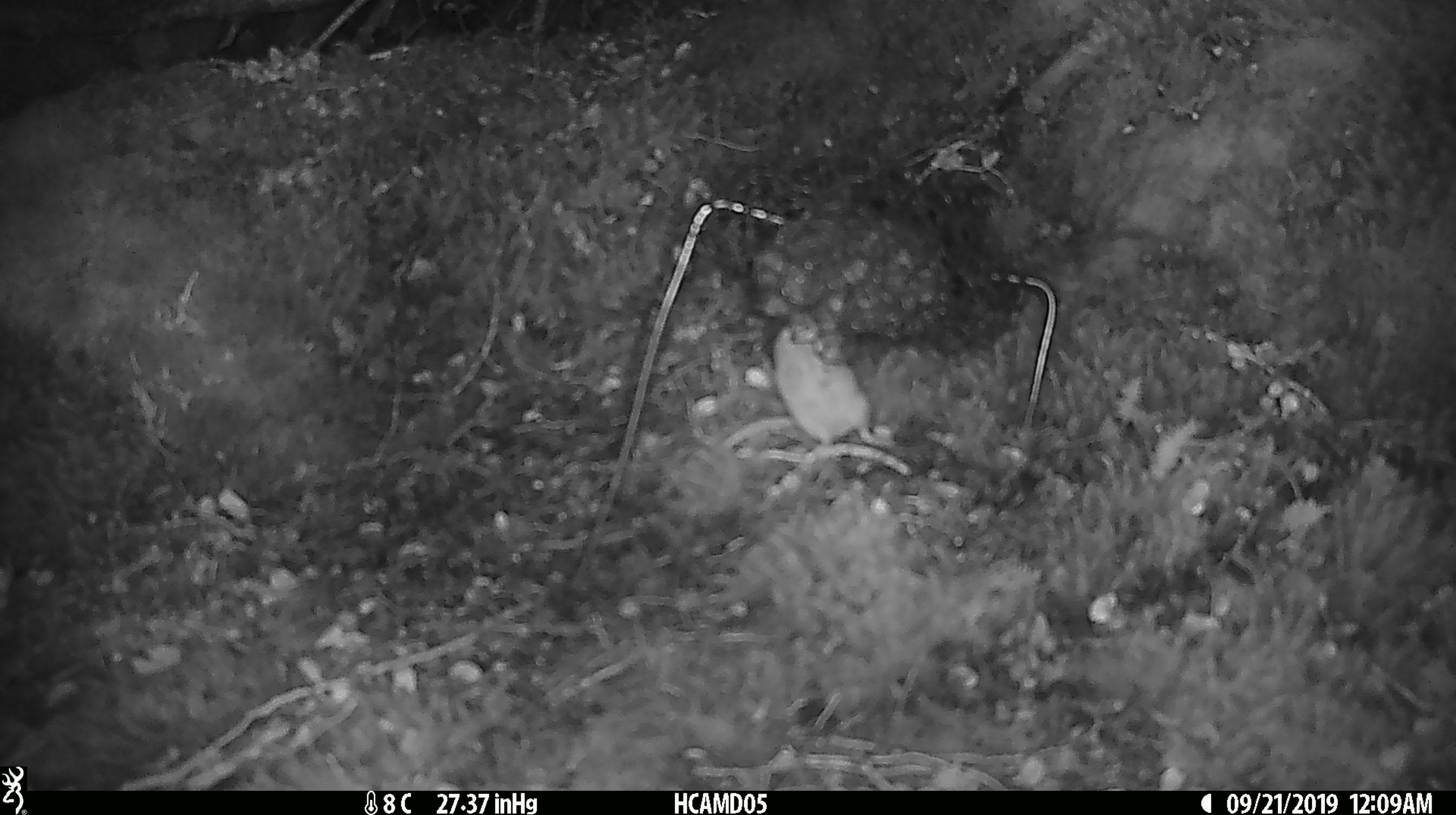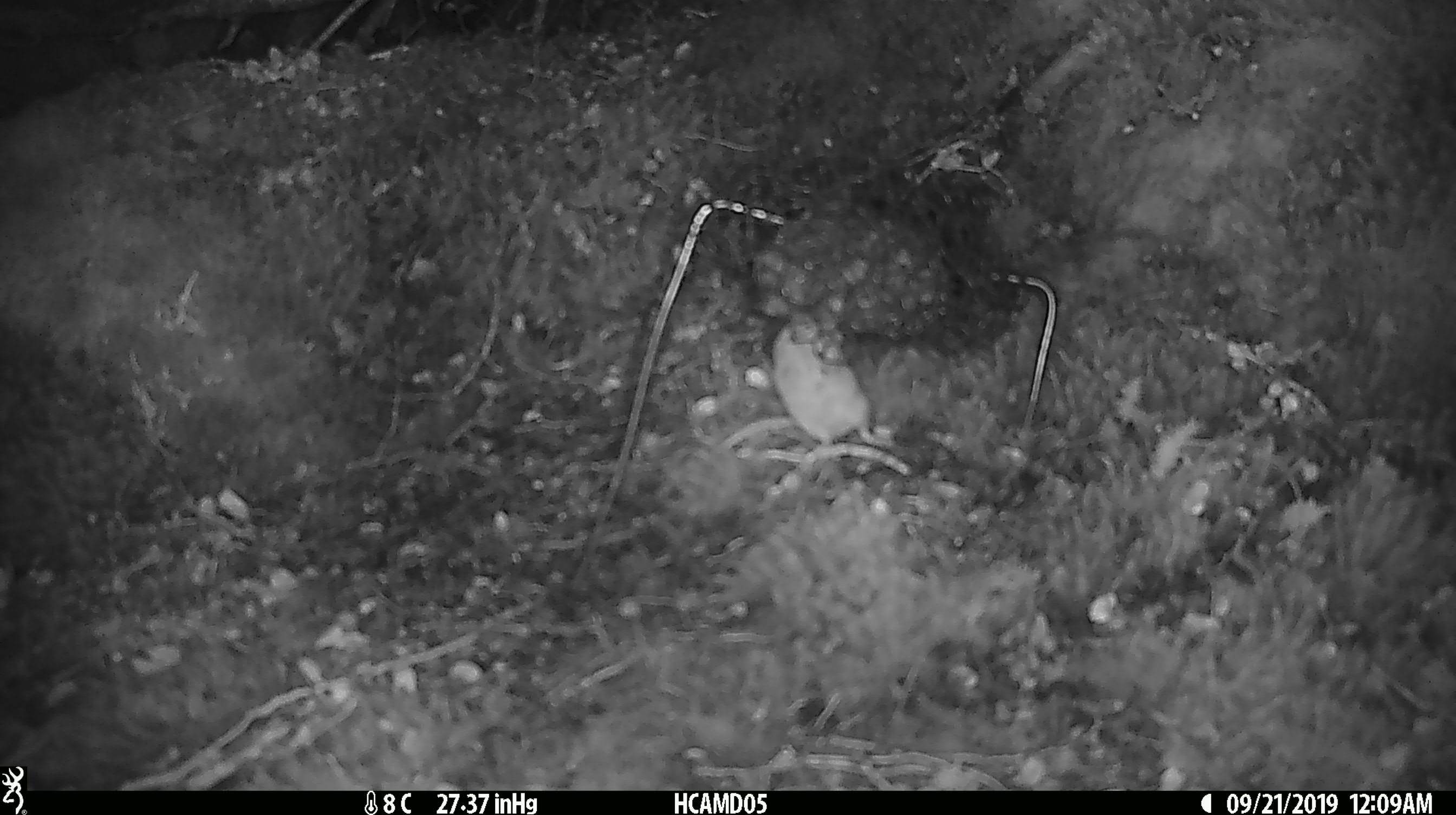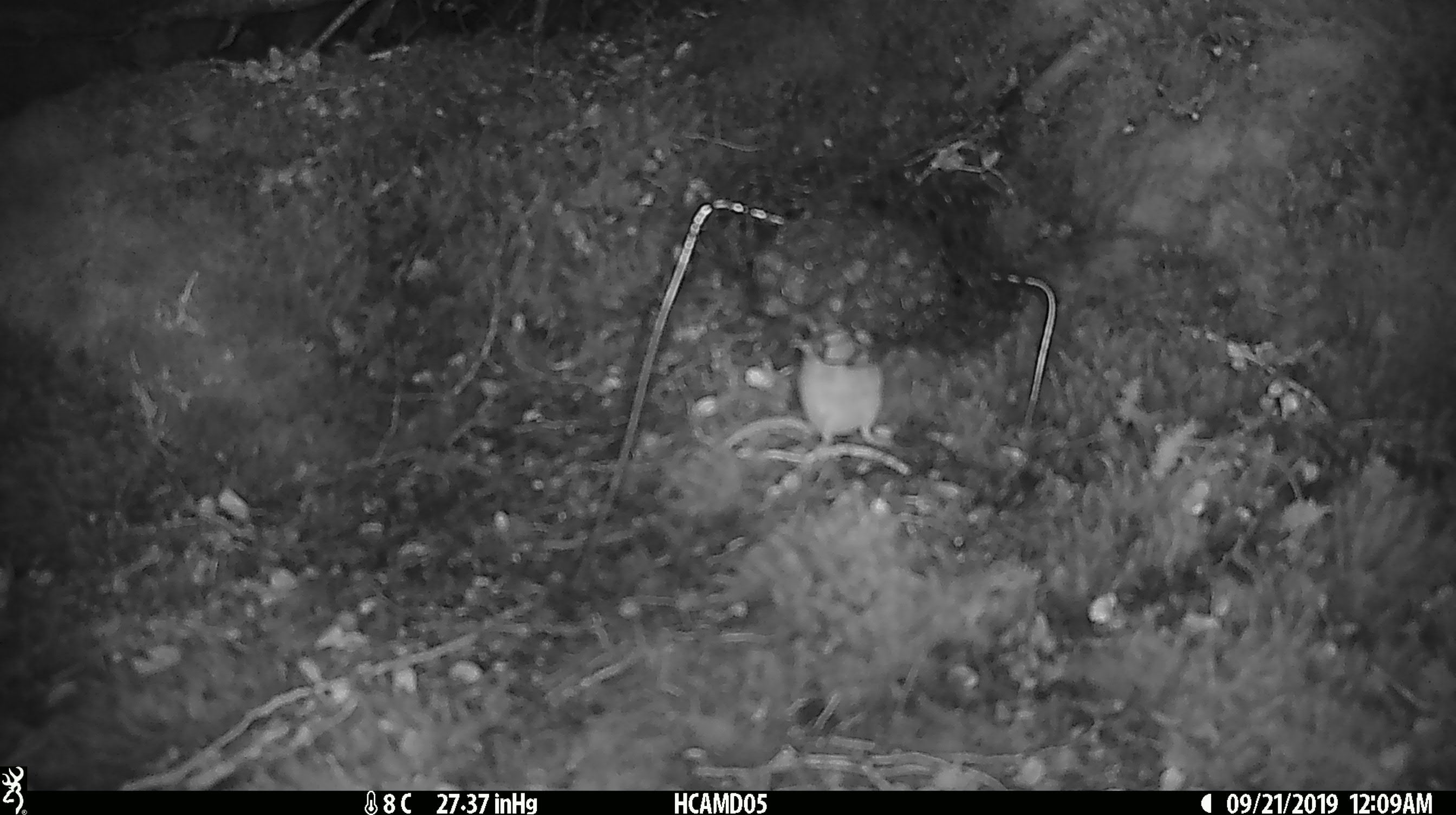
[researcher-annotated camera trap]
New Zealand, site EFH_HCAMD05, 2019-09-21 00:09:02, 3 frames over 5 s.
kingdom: Animalia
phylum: Chordata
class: Mammalia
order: Rodentia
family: Muridae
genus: Mus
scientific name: Mus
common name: mouse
Mouse (Mus).